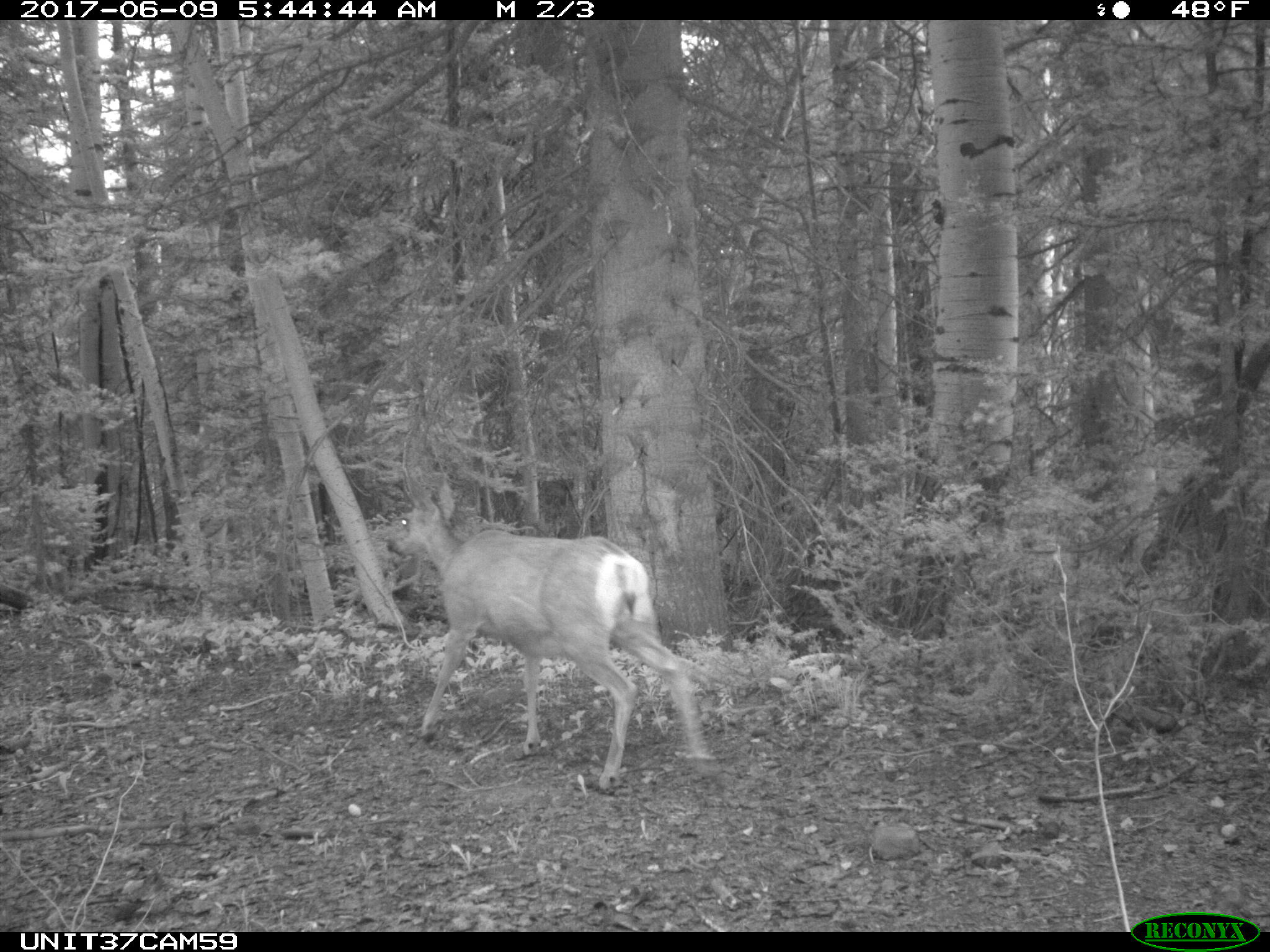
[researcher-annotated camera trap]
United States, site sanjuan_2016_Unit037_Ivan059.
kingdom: Animalia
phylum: Chordata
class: Mammalia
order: Artiodactyla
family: Cervidae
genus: Odocoileus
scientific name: Odocoileus hemionus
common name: mule deer